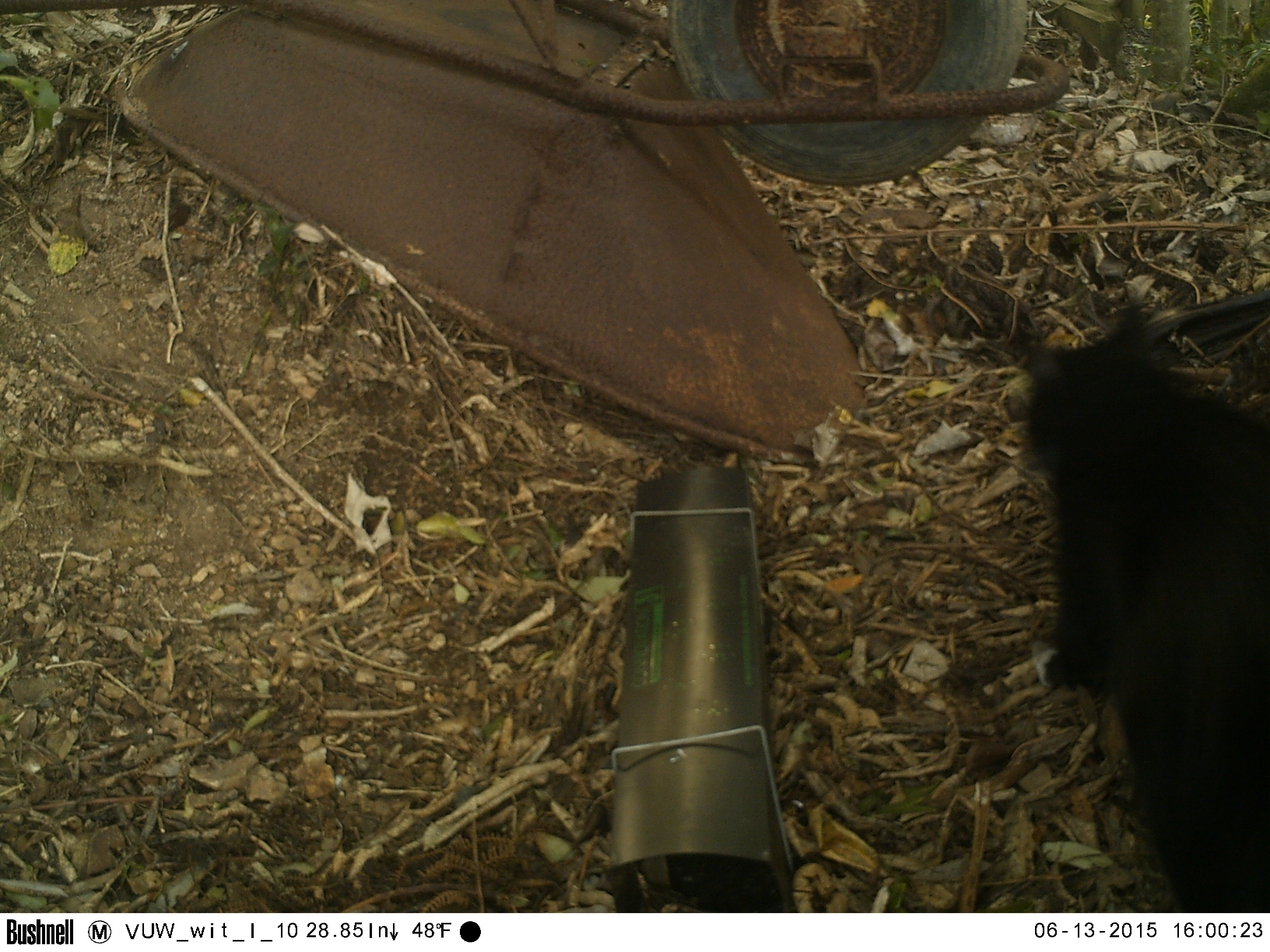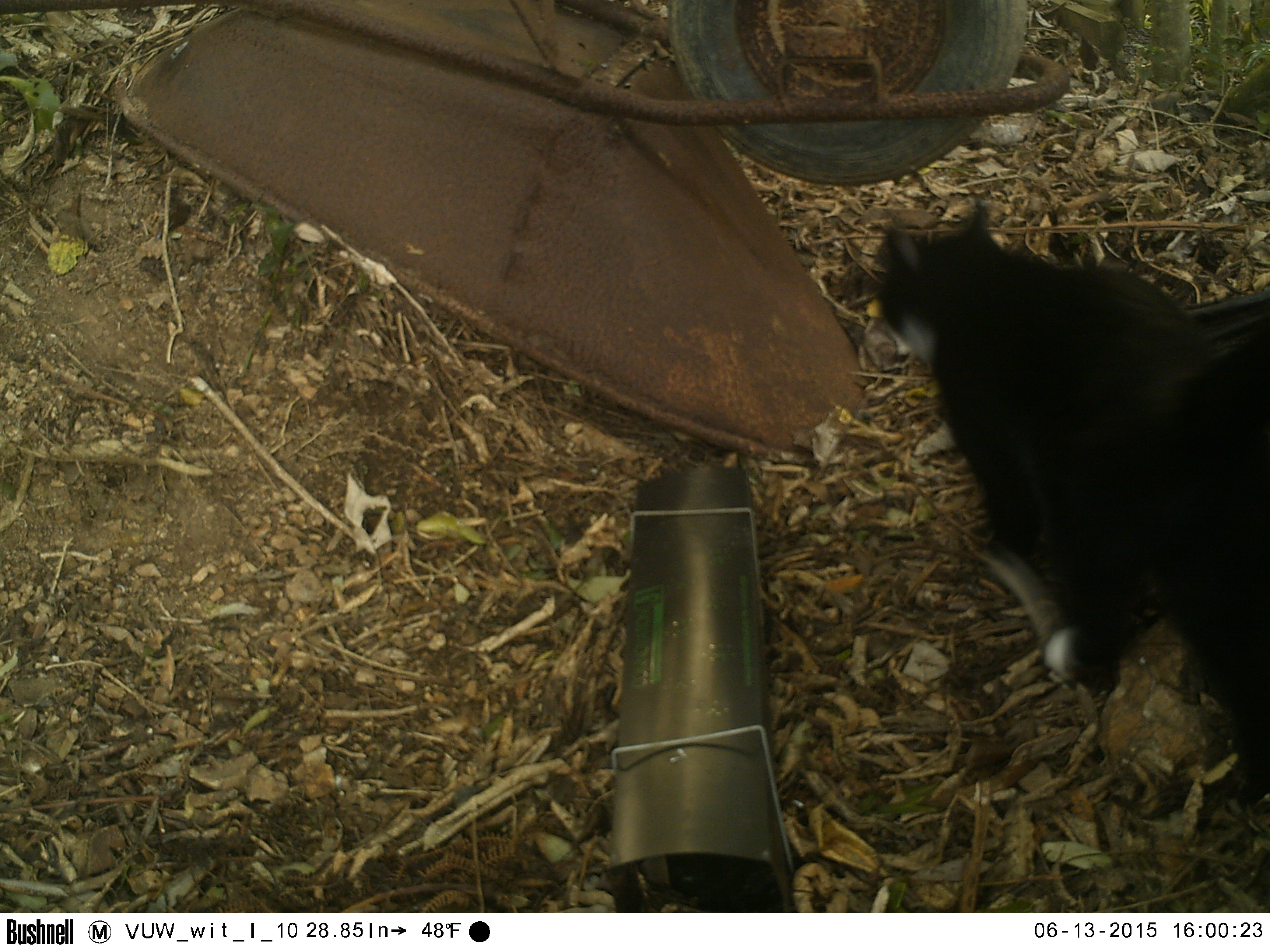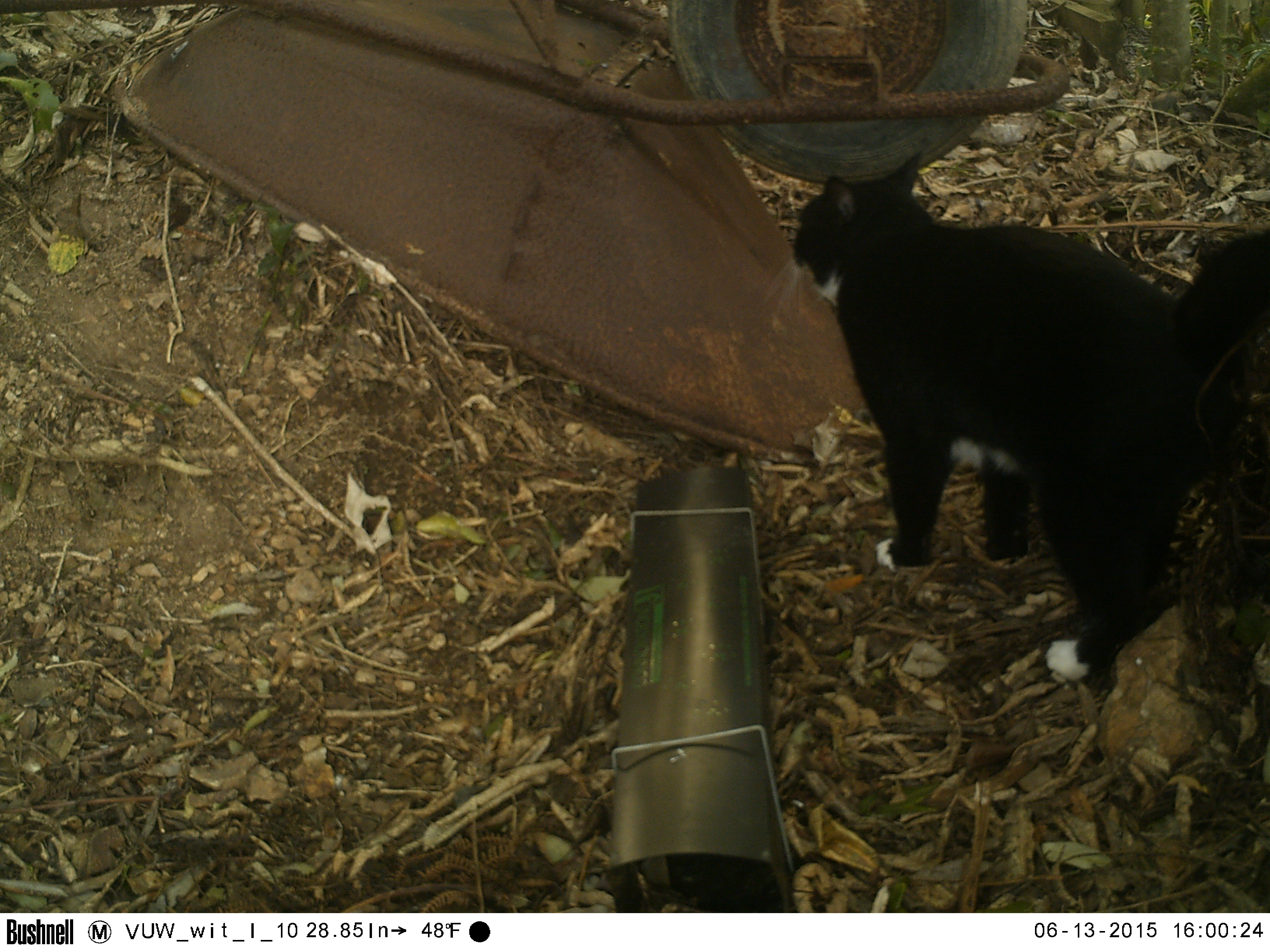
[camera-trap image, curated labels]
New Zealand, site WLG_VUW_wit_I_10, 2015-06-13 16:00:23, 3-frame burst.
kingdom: Animalia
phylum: Chordata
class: Mammalia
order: Carnivora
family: Felidae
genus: Felis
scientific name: Felis catus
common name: domestic cat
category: cat